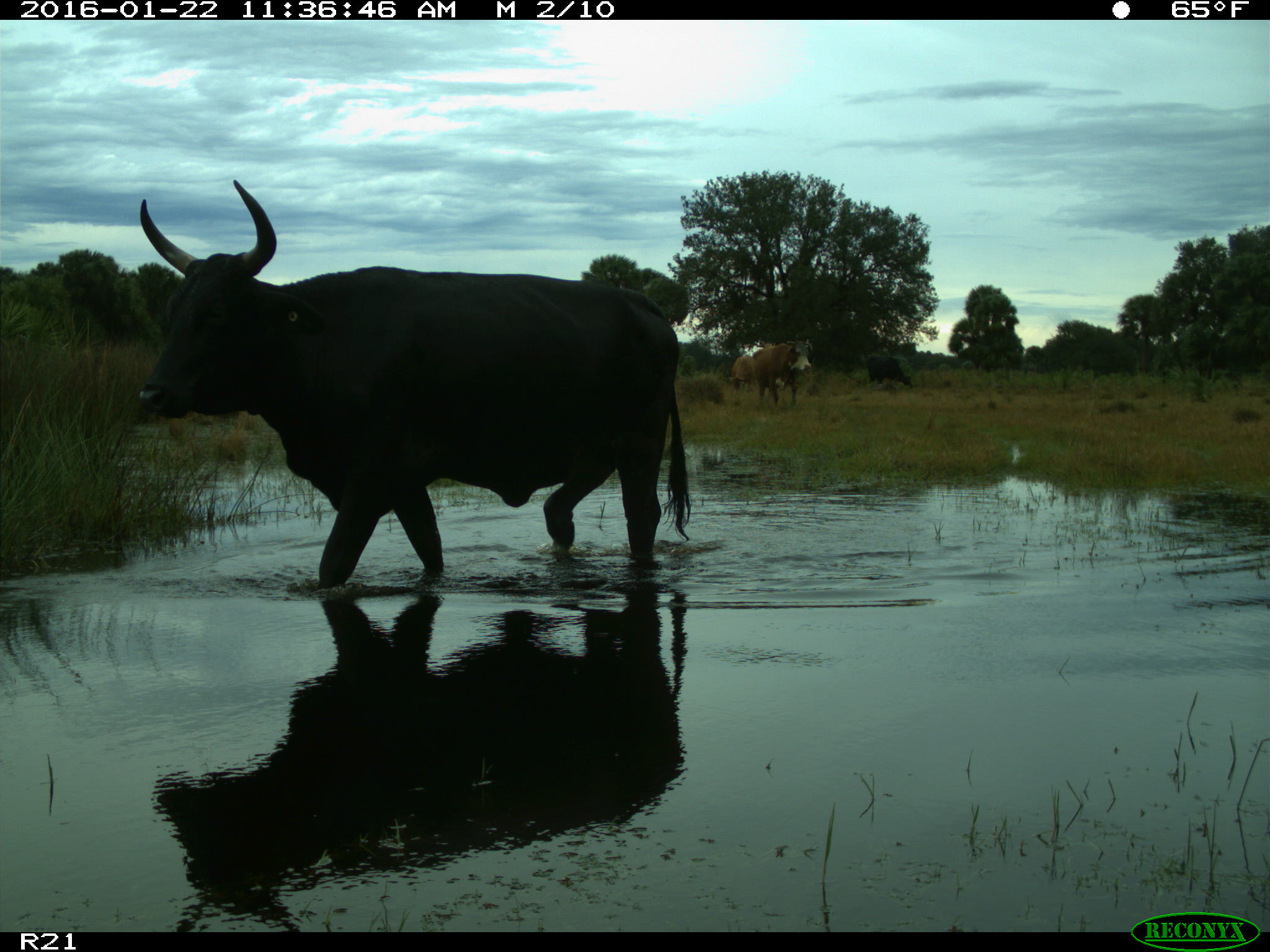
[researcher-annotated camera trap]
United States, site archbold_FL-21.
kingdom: Animalia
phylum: Chordata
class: Mammalia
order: Artiodactyla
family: Bovidae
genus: Bos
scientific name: Bos taurus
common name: domestic cow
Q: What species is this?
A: Bos taurus (domestic cow).